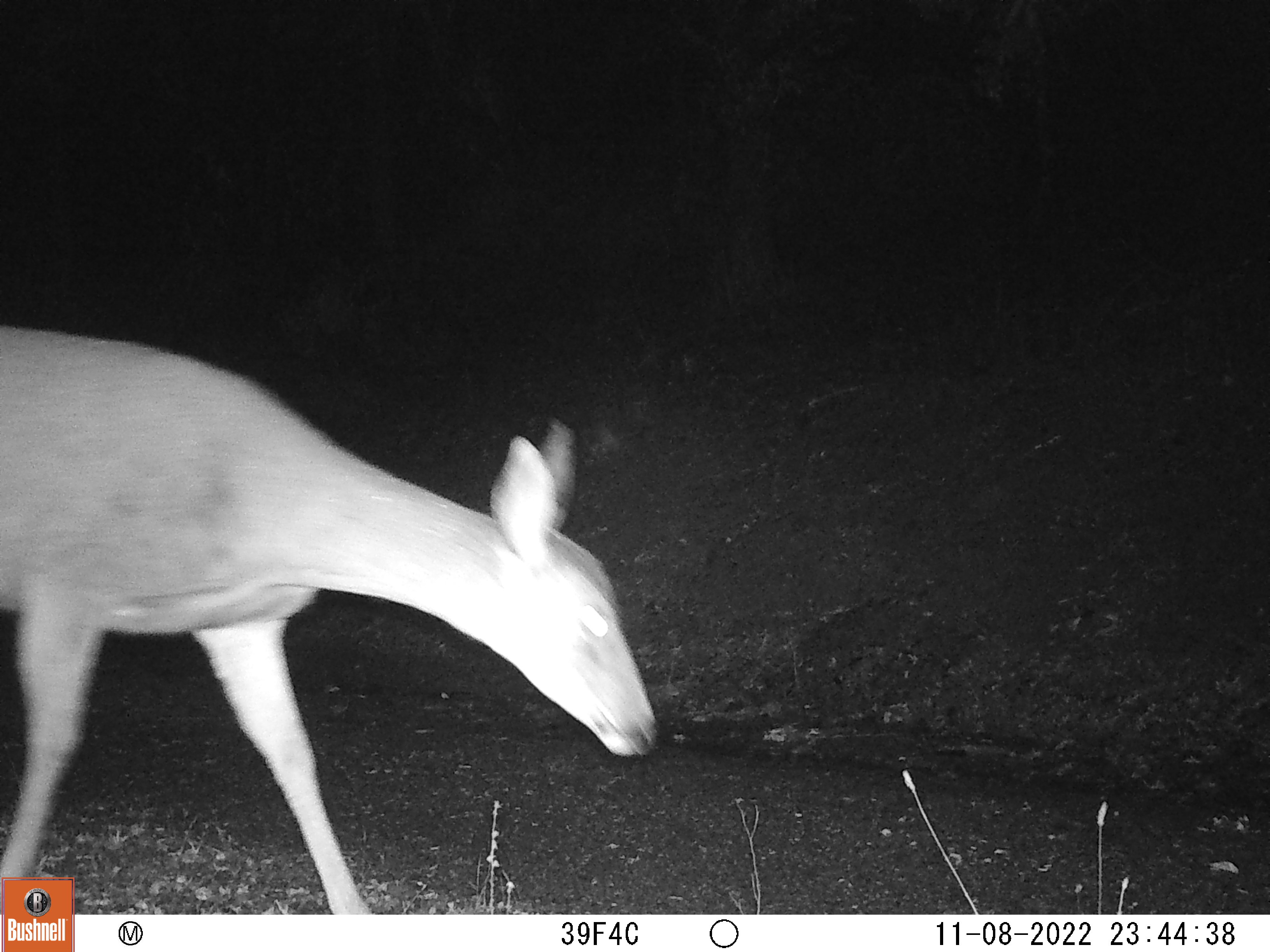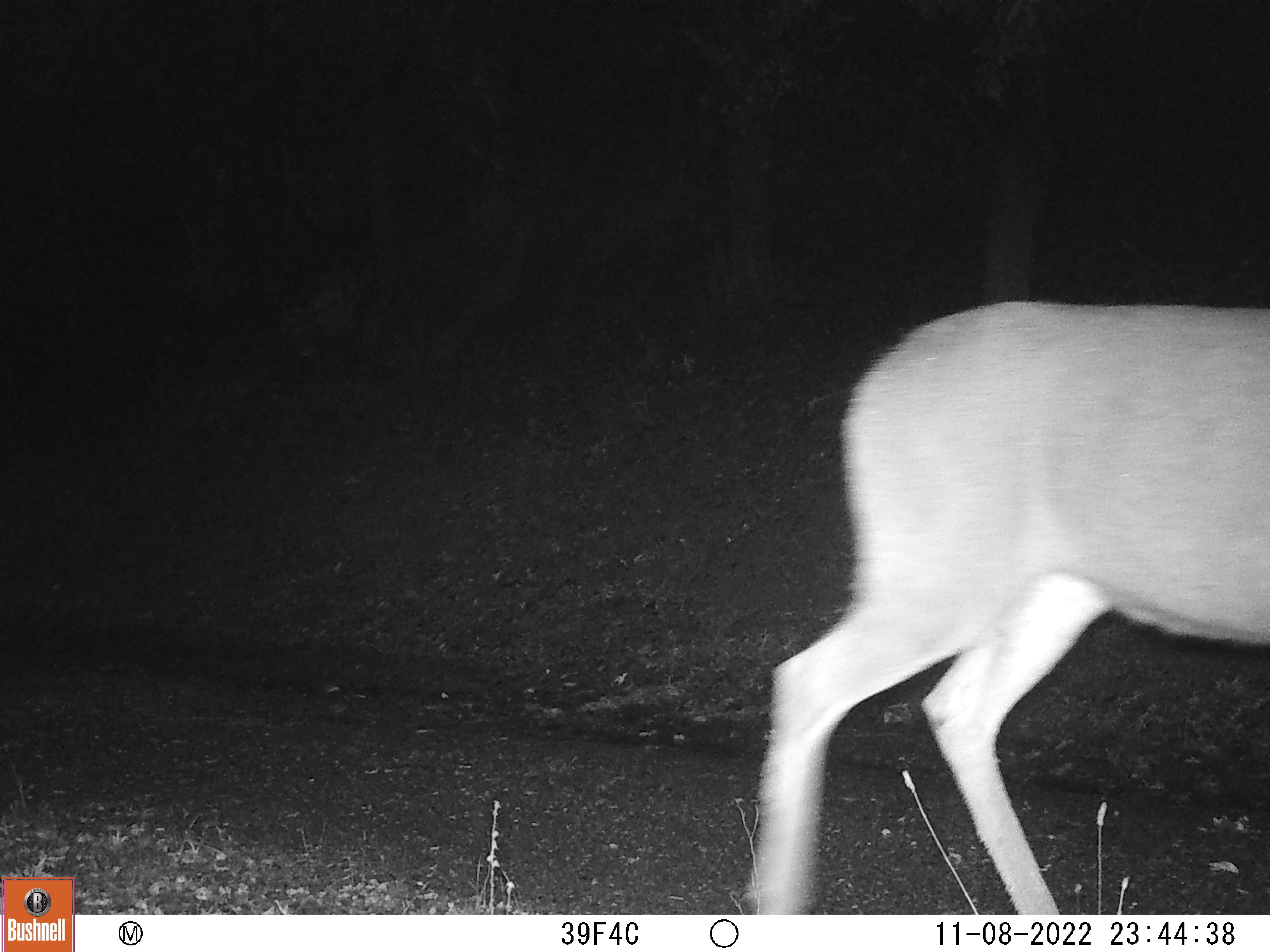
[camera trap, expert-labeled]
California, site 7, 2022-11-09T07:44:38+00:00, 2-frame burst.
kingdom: Animalia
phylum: Chordata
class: Mammalia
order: Artiodactyla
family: Cervidae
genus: Odocoileus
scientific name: Odocoileus hemionus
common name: mule deer